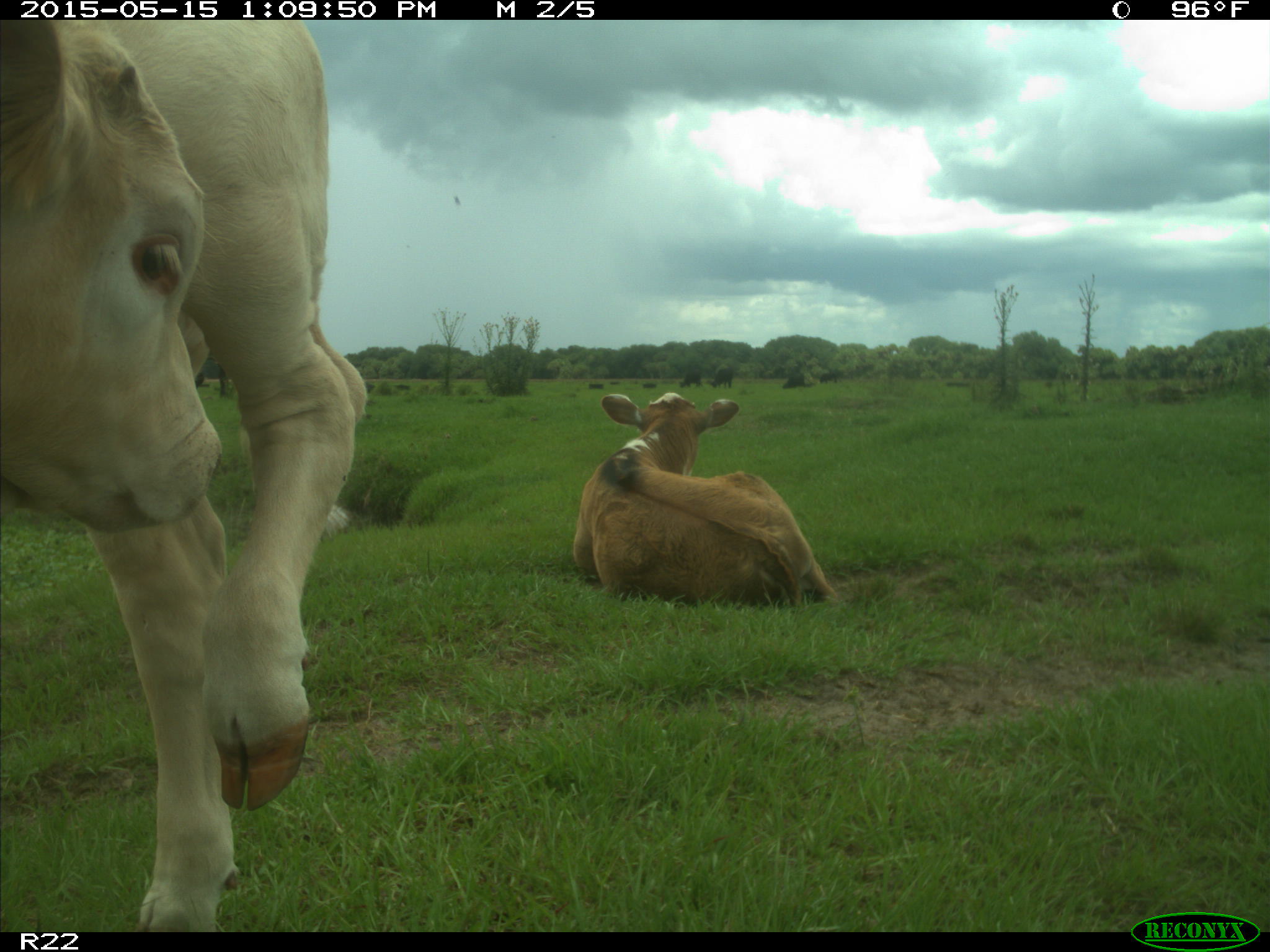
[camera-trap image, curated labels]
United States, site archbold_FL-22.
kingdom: Animalia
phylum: Chordata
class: Mammalia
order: Artiodactyla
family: Bovidae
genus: Bos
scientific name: Bos taurus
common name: domestic cow